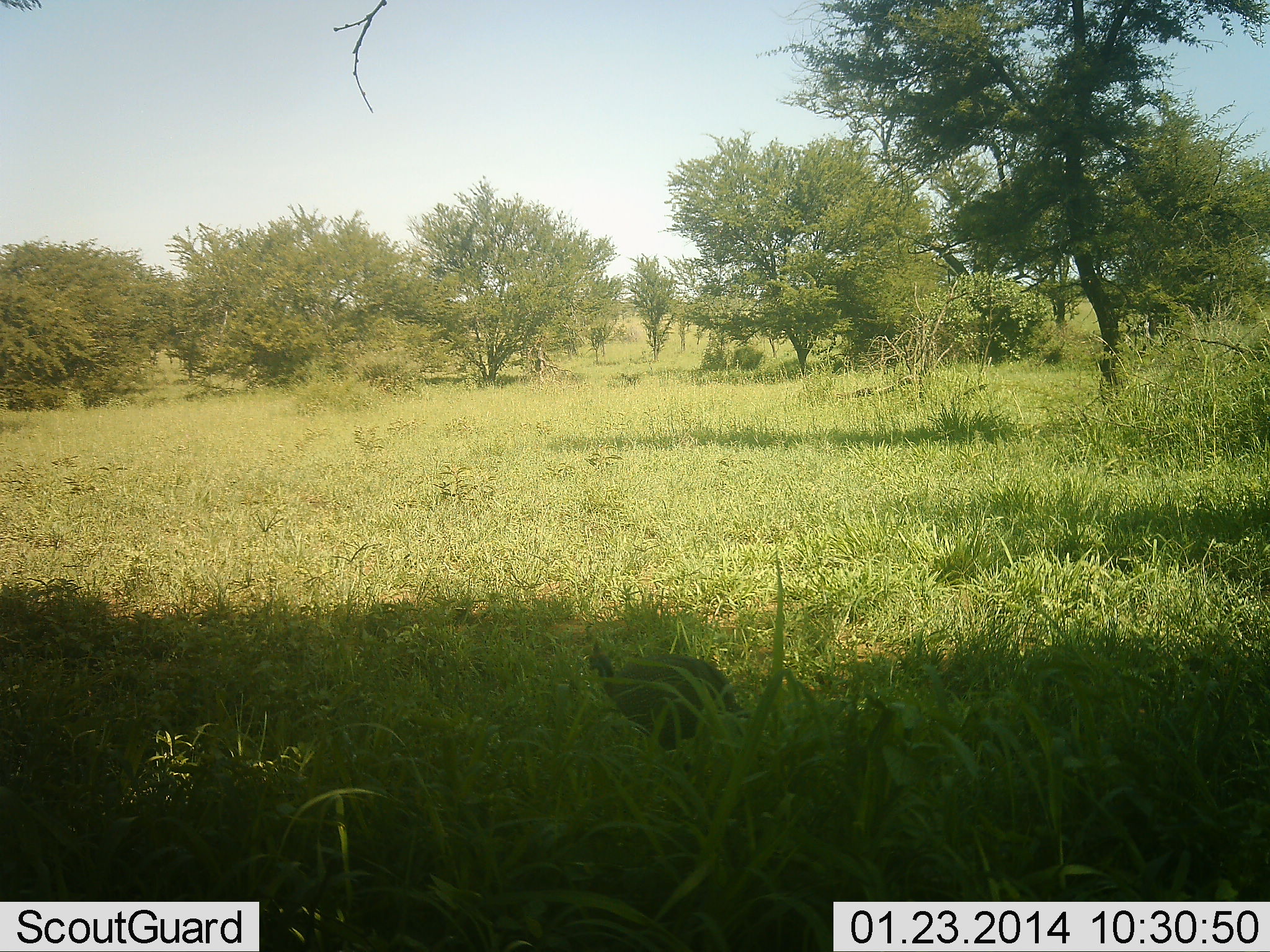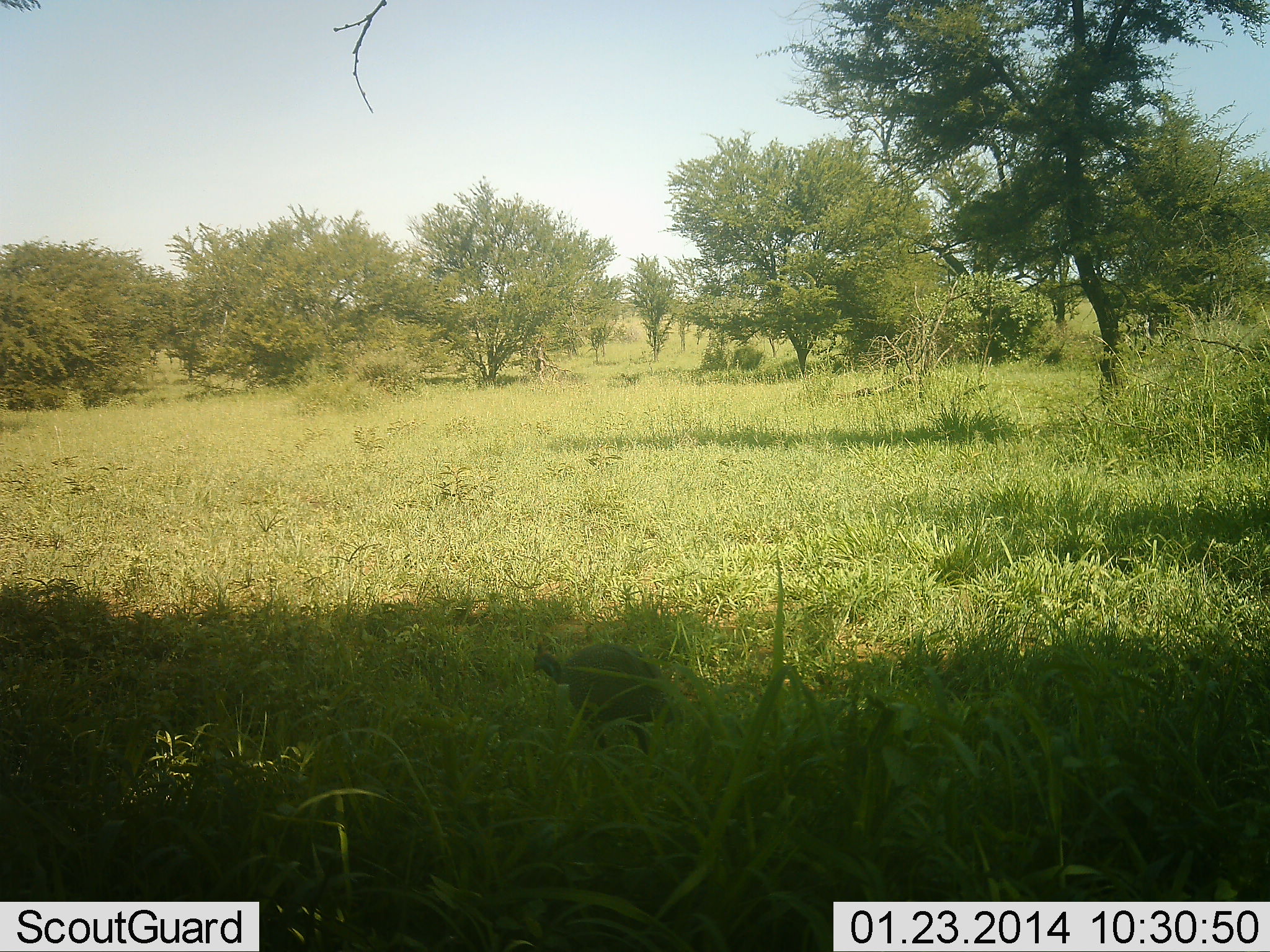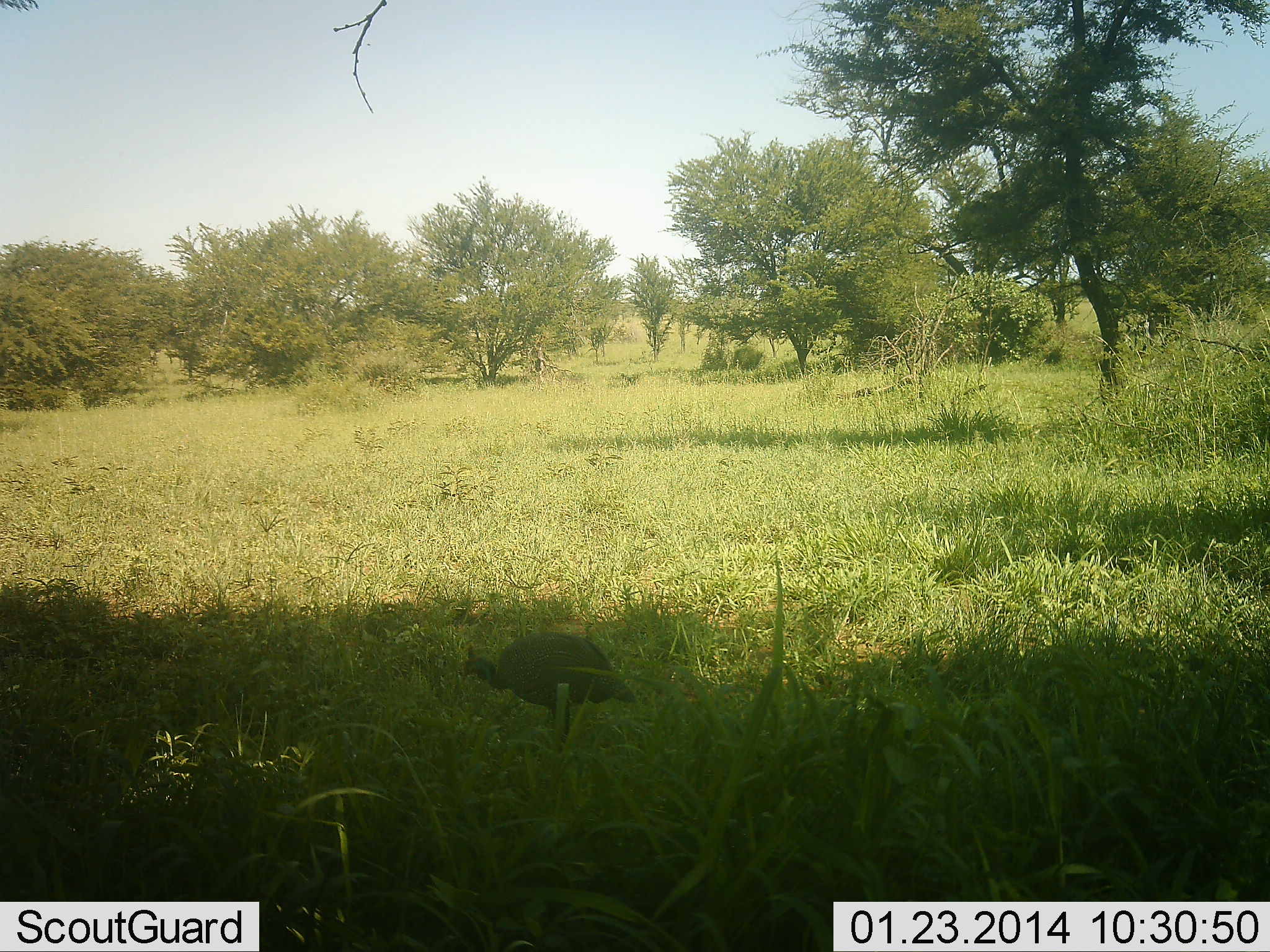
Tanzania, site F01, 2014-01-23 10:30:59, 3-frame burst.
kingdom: Animalia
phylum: Chordata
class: Aves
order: Galliformes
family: Numididae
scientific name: Numididae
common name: guinea fowl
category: guineafowl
Guineafowl (guinea fowl) (Numididae), count 1. Behavior (volunteer vote fractions): standing 8%, resting 0%, moving 92%, interacting 0%. Young present (vote fraction): 0%. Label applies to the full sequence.